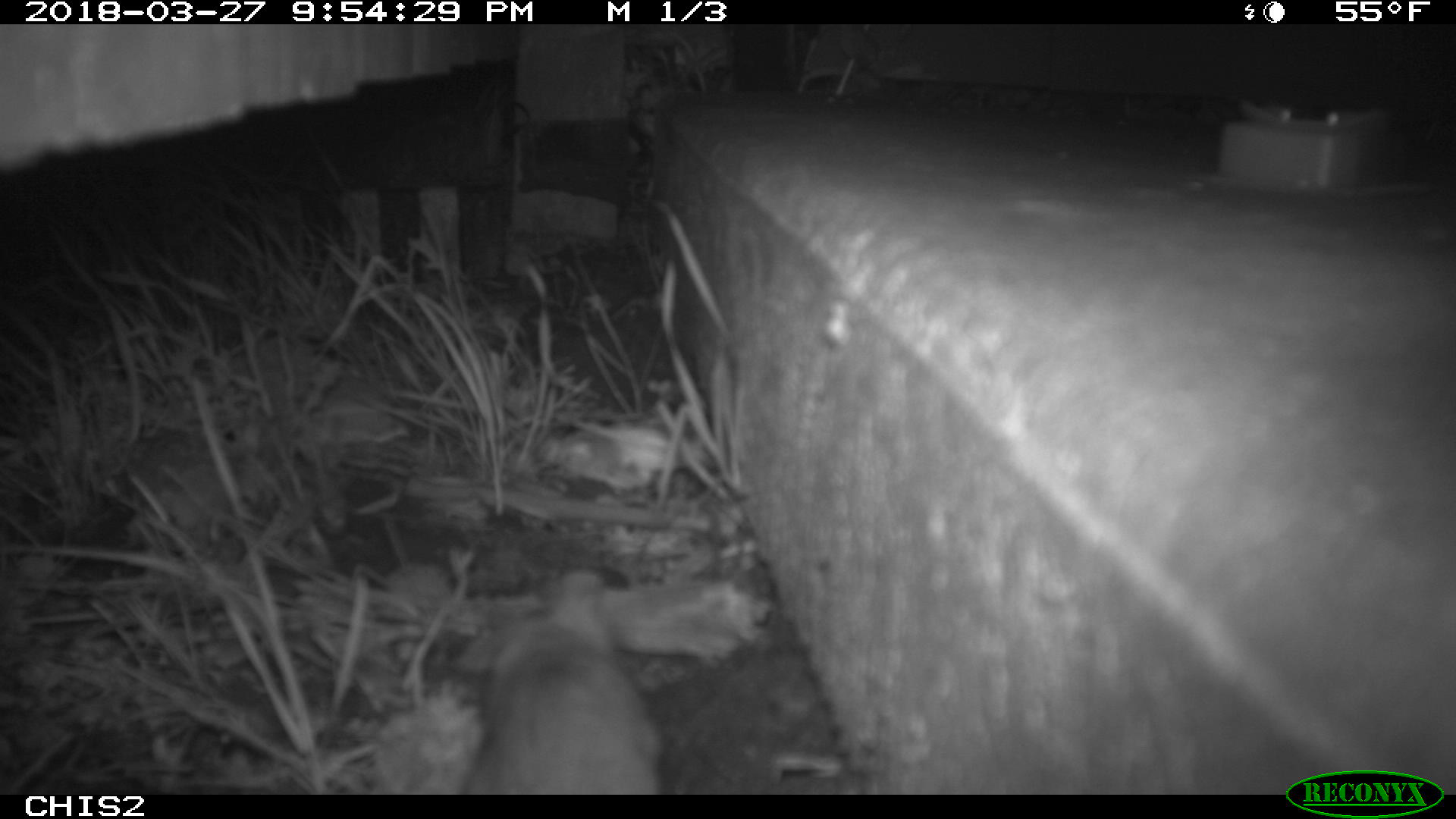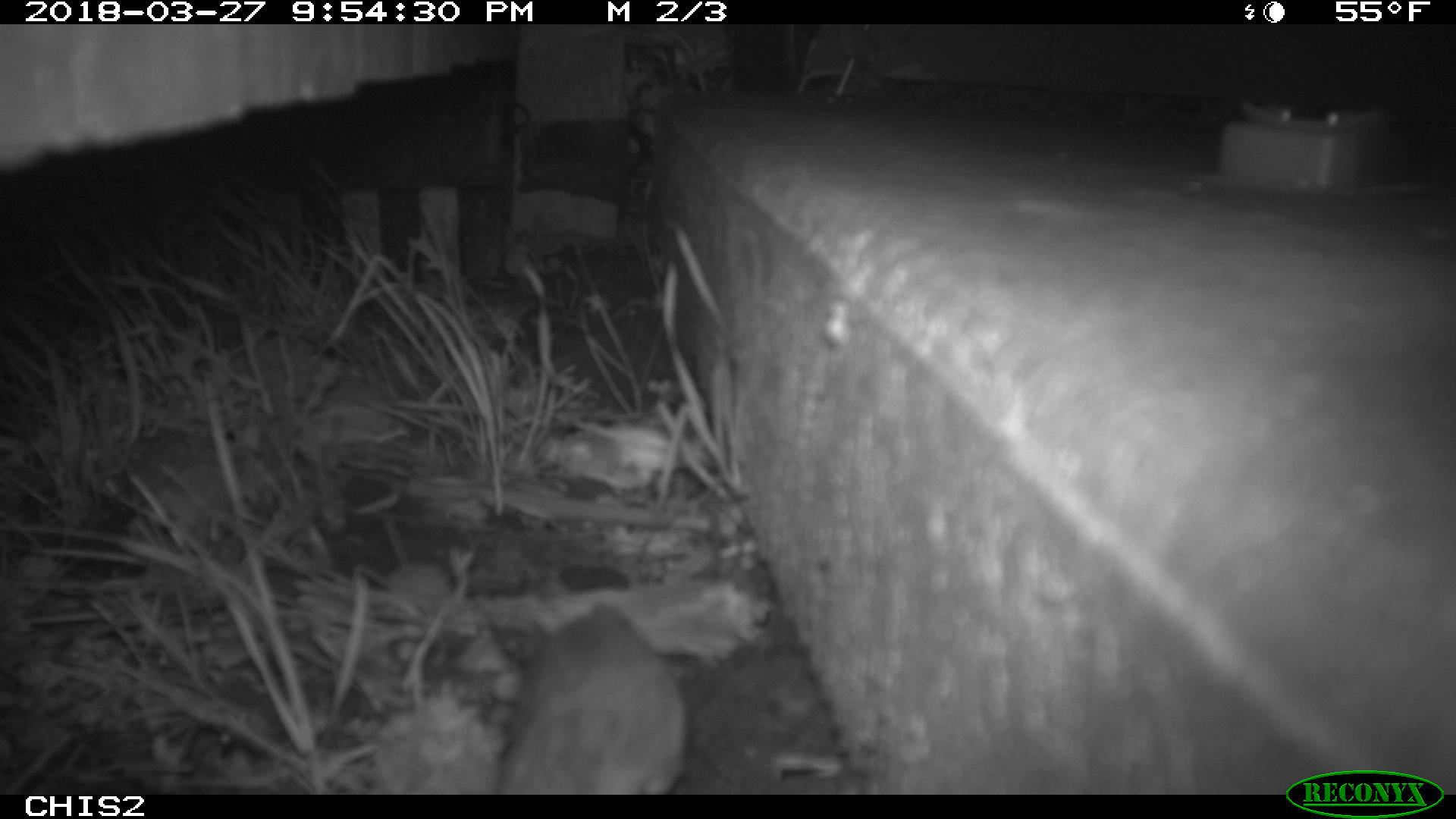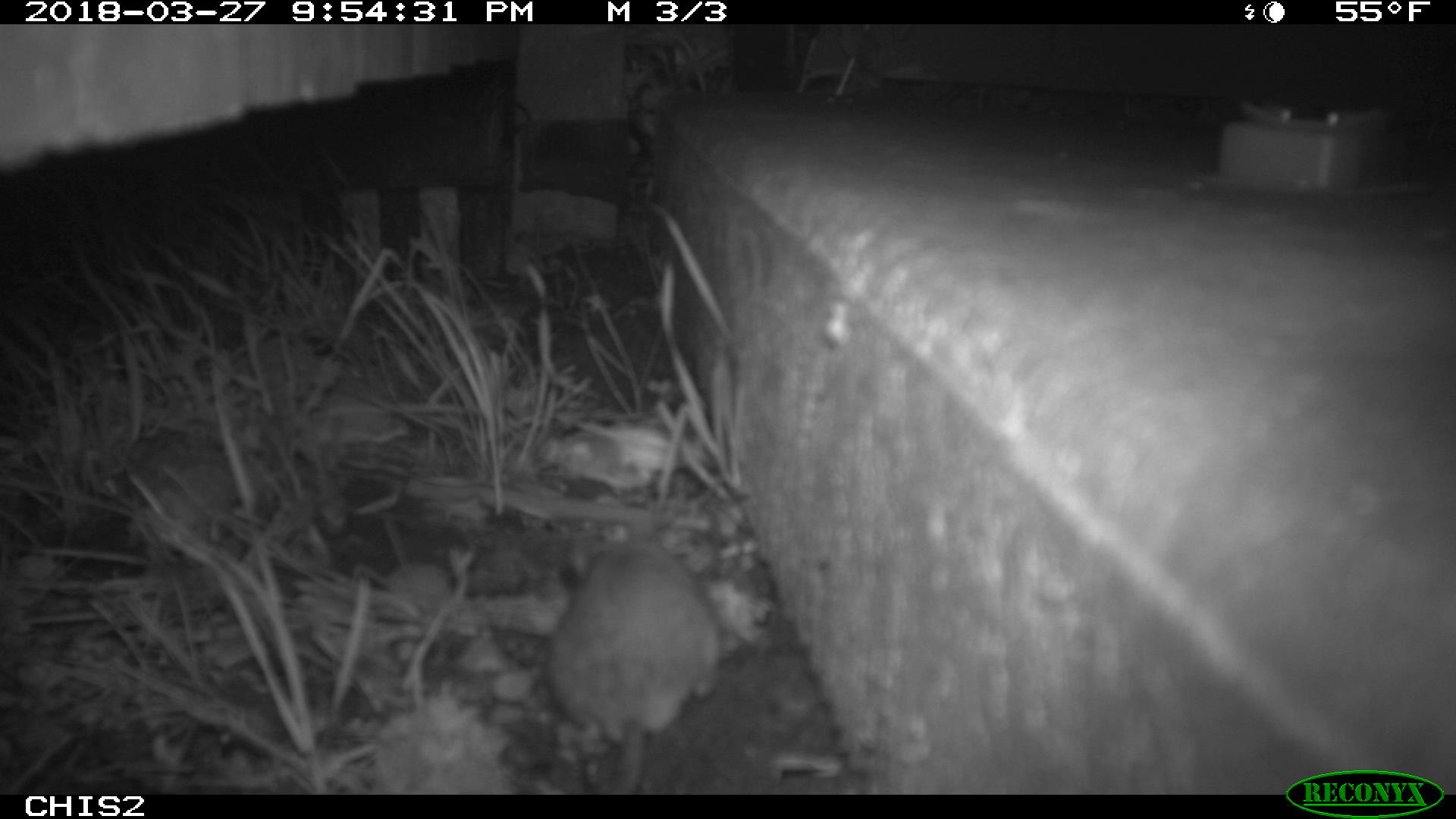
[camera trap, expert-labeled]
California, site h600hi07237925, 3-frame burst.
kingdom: Animalia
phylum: Chordata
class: Mammalia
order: Rodentia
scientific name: Rodentia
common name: rodent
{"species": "rodent (Rodentia)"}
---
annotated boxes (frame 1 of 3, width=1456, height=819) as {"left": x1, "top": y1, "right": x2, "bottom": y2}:
rodent: {"left": 460, "top": 566, "right": 666, "bottom": 793}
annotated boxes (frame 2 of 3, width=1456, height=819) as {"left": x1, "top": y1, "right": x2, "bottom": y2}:
rodent: {"left": 493, "top": 601, "right": 689, "bottom": 795}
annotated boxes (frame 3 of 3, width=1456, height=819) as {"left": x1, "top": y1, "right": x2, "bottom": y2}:
rodent: {"left": 545, "top": 526, "right": 720, "bottom": 795}